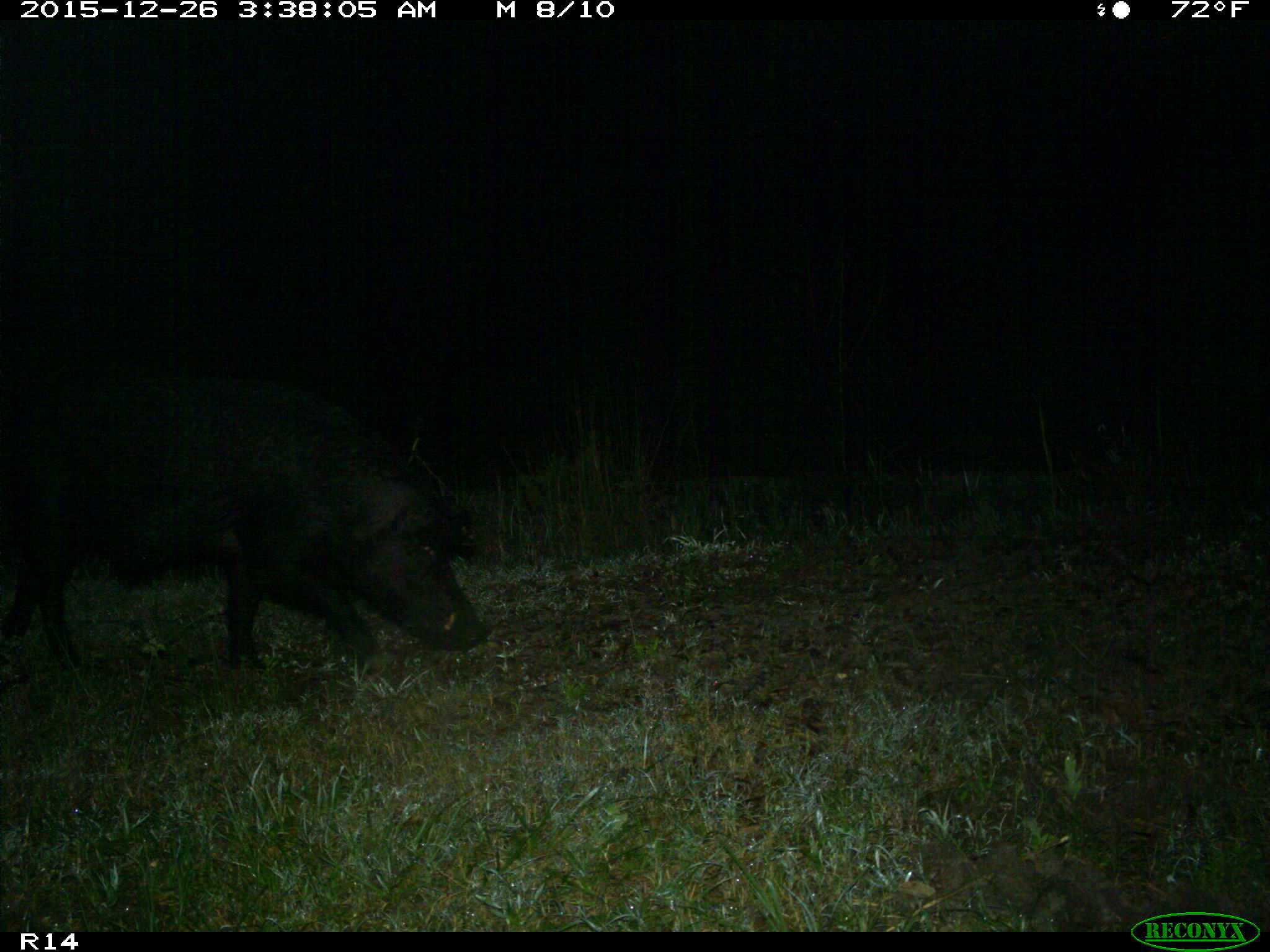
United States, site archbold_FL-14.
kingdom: Animalia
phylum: Chordata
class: Mammalia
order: Artiodactyla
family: Suidae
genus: Sus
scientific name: Sus scrofa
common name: wild boar